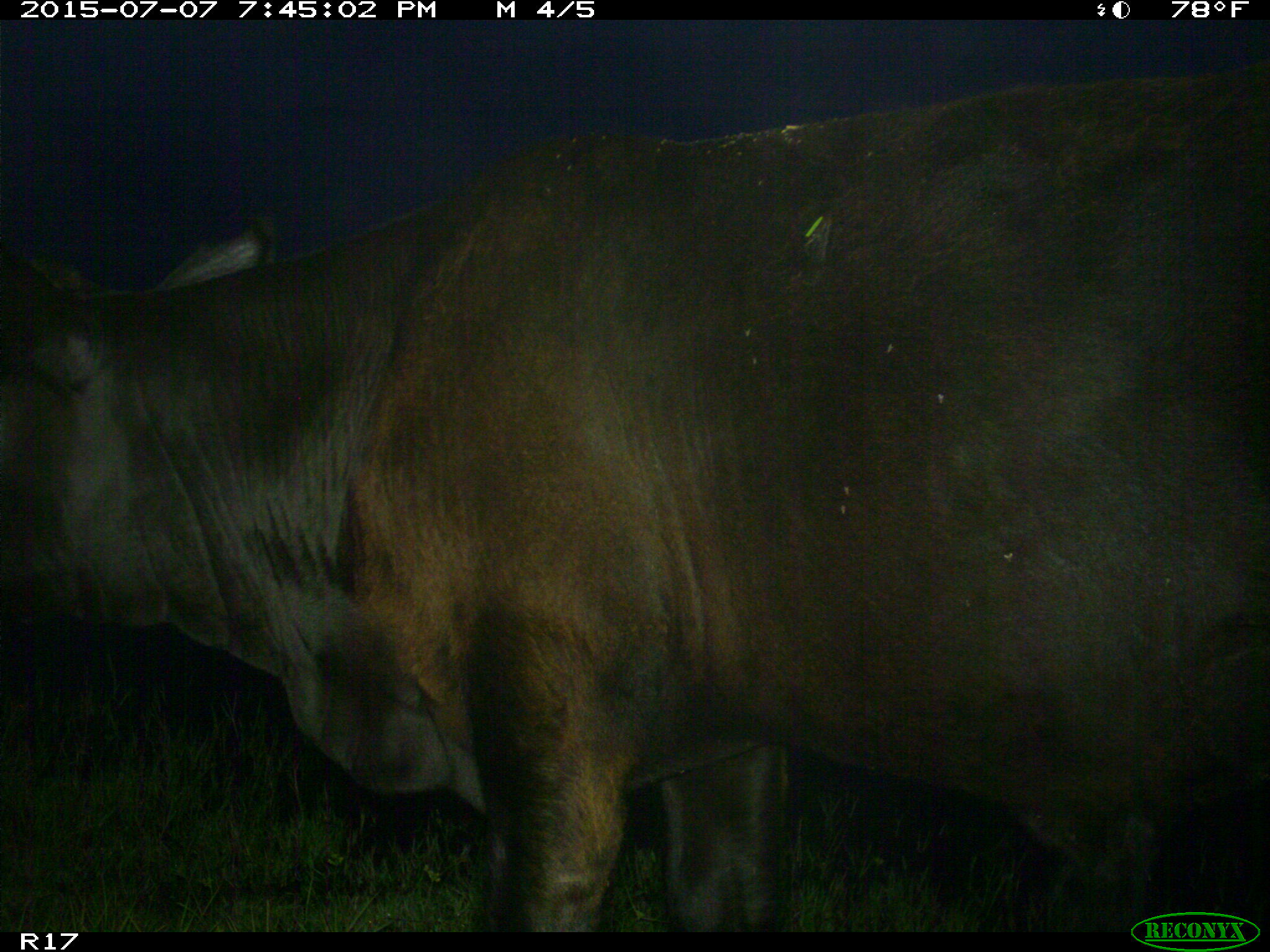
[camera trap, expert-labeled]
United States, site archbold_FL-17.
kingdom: Animalia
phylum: Chordata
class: Mammalia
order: Artiodactyla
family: Bovidae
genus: Bos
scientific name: Bos taurus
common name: domestic cow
Bos taurus (domestic cow).